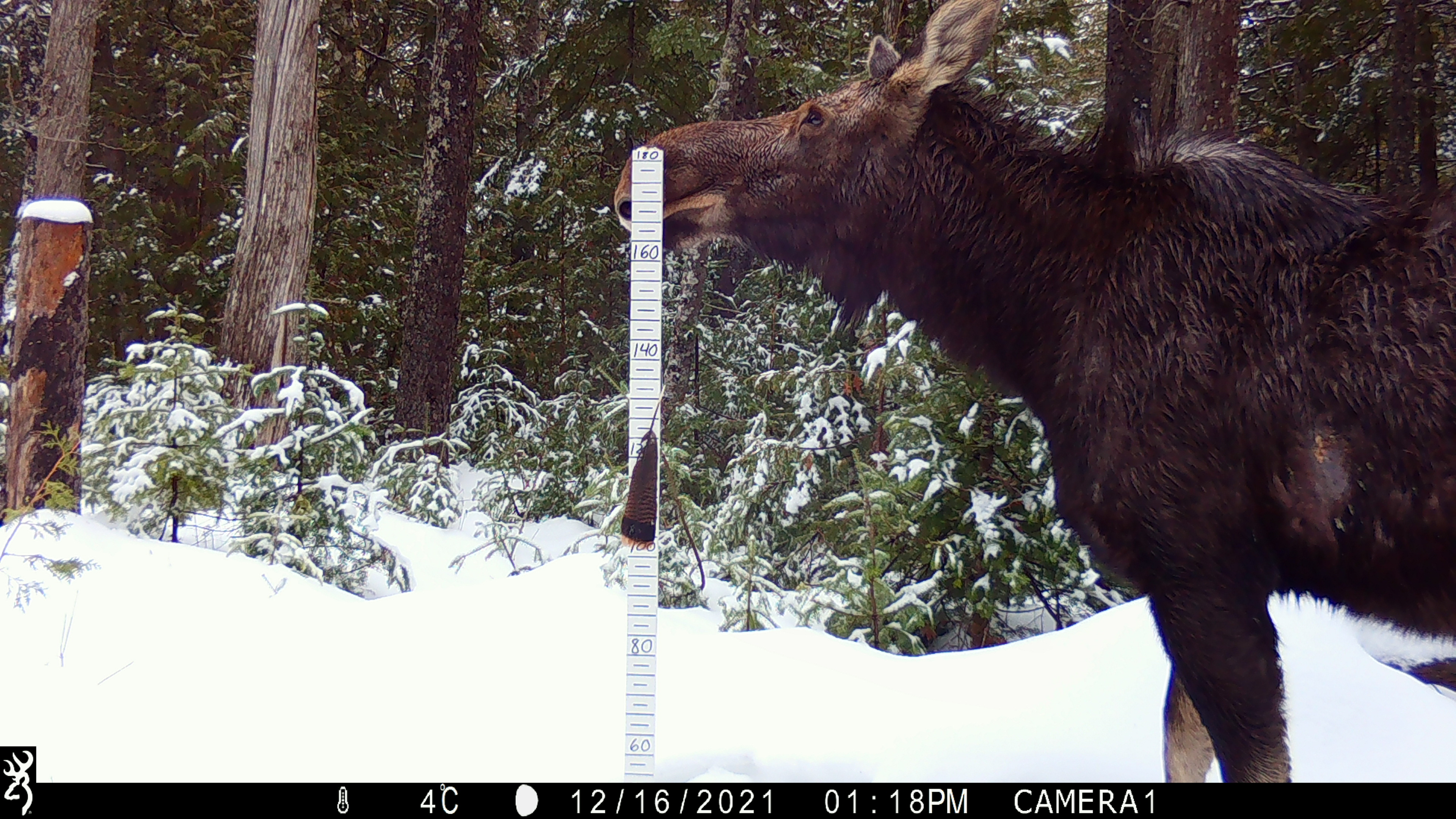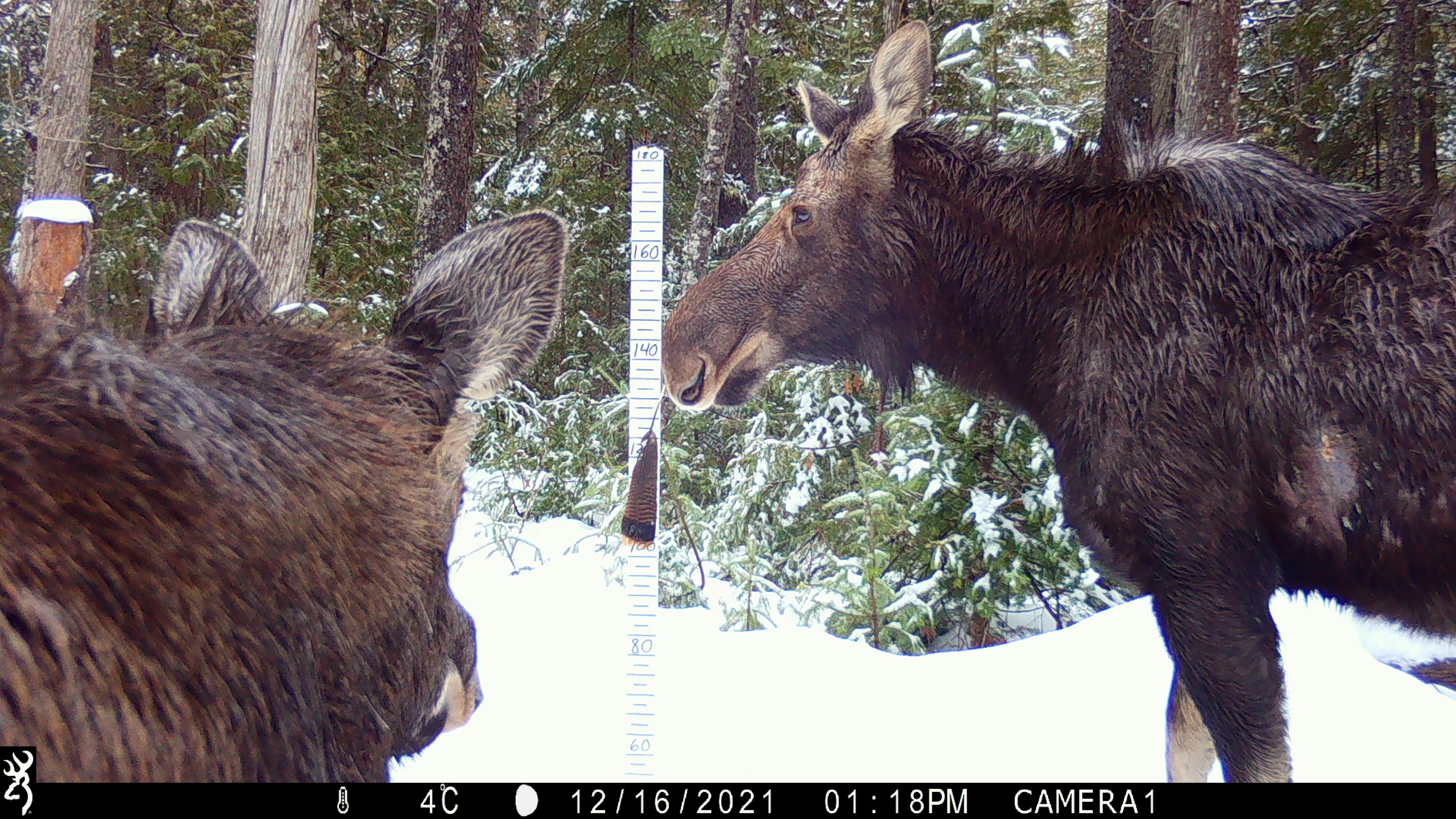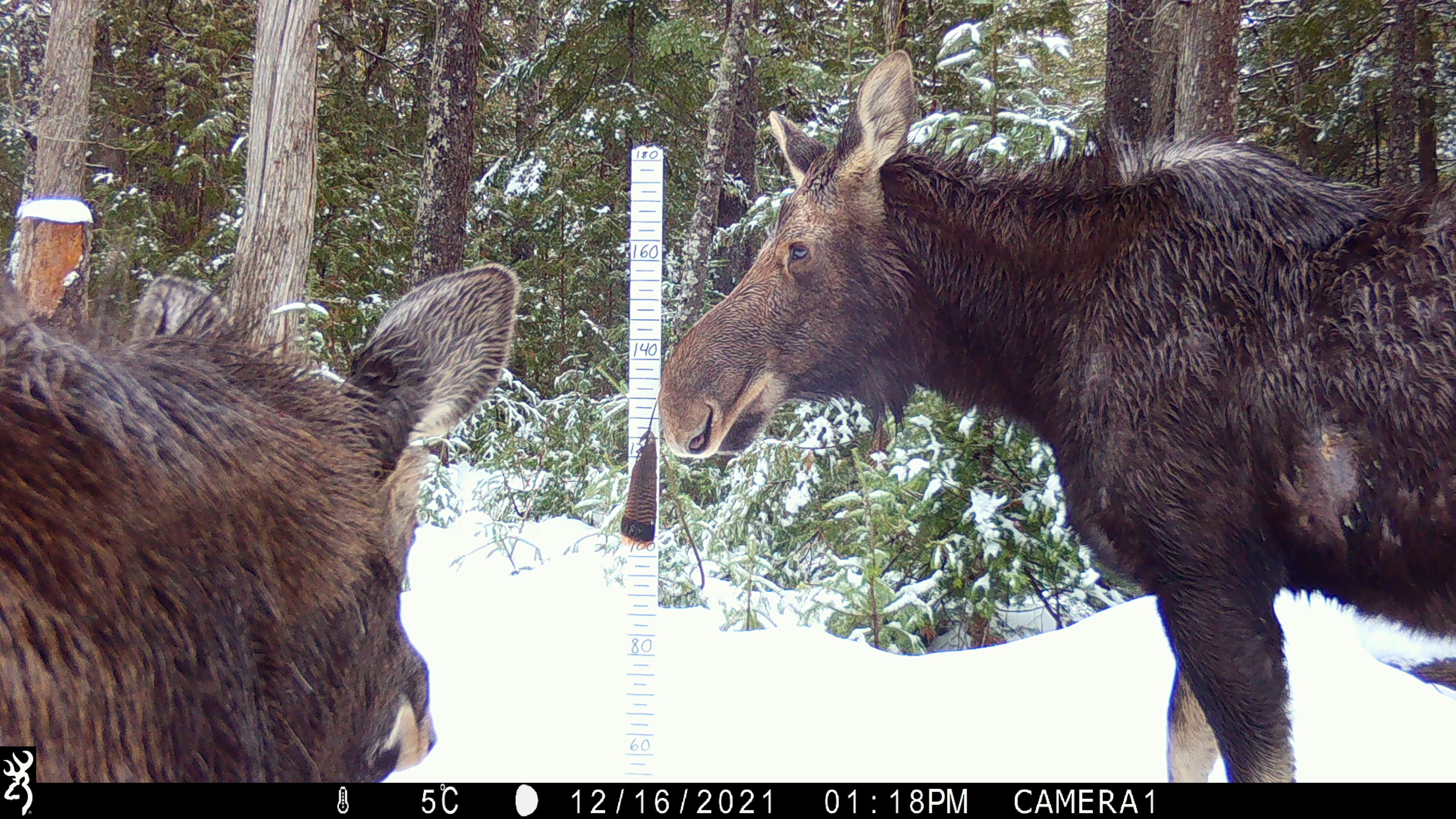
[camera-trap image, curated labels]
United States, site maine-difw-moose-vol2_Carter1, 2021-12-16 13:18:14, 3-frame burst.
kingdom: Animalia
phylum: Chordata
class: Mammalia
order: Artiodactyla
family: Cervidae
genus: Alces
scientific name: Alces alces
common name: moose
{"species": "moose (Alces alces)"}